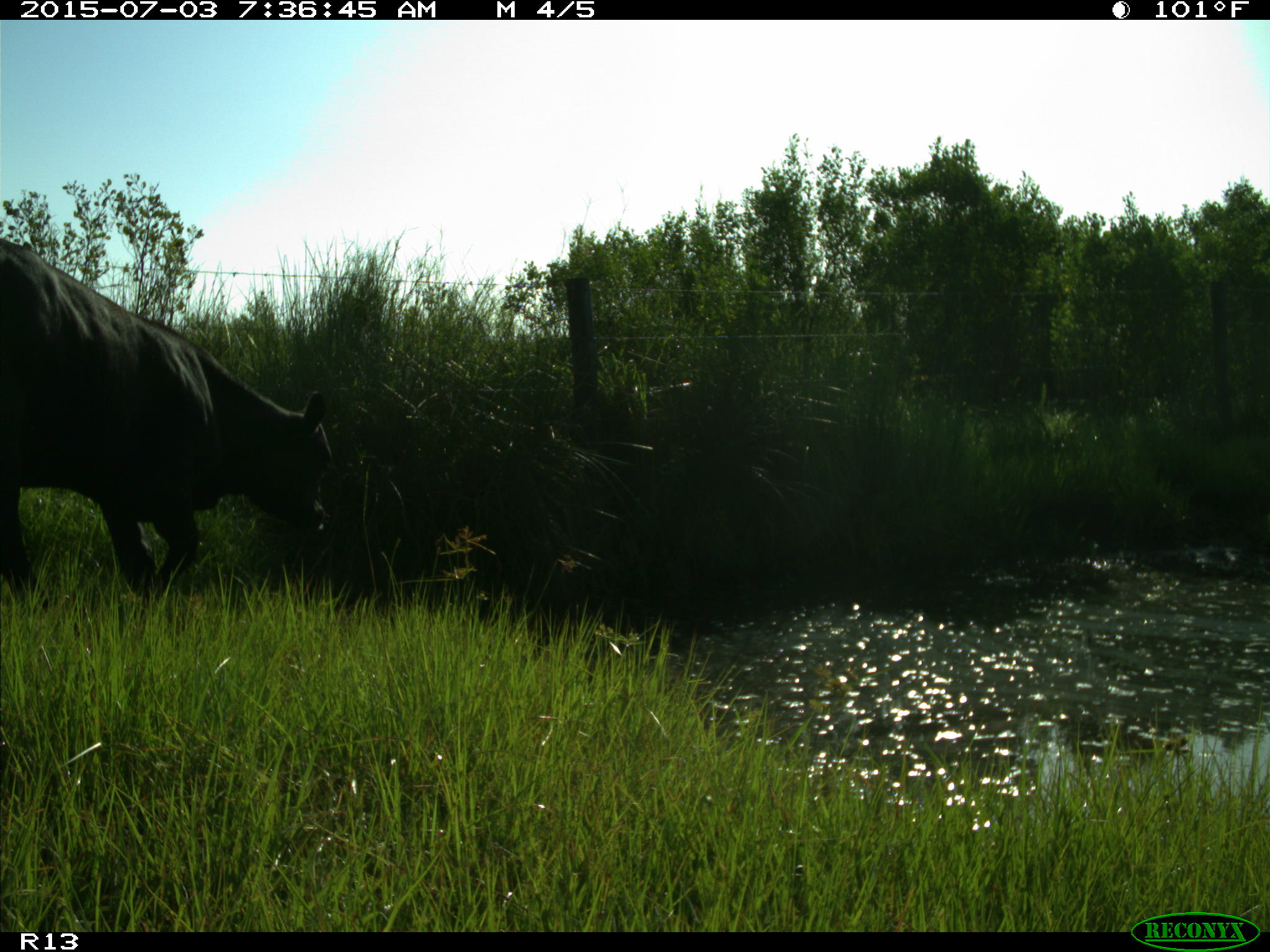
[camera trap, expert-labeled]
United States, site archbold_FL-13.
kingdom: Animalia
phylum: Chordata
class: Mammalia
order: Artiodactyla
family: Bovidae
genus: Bos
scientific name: Bos taurus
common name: domestic cow